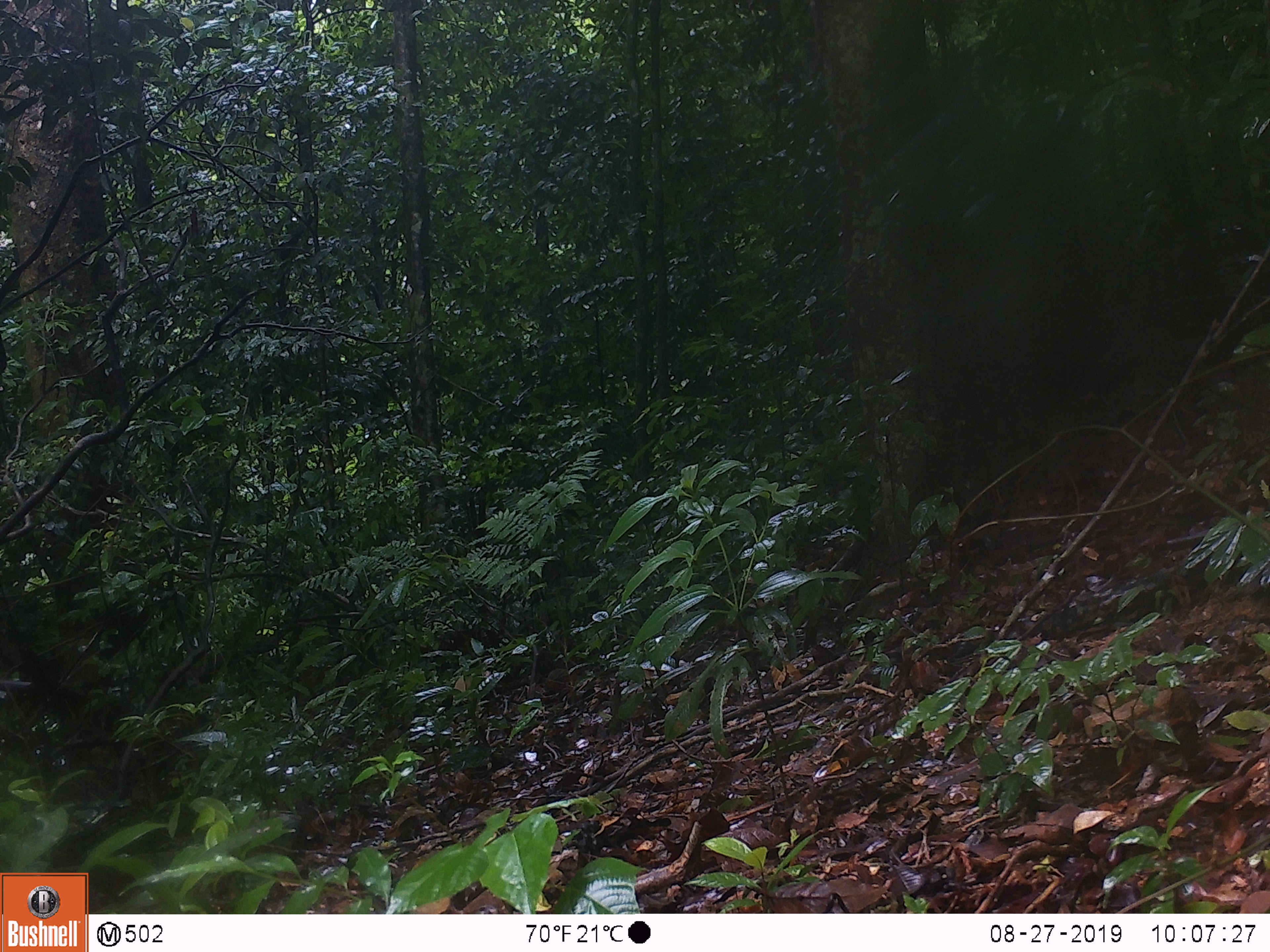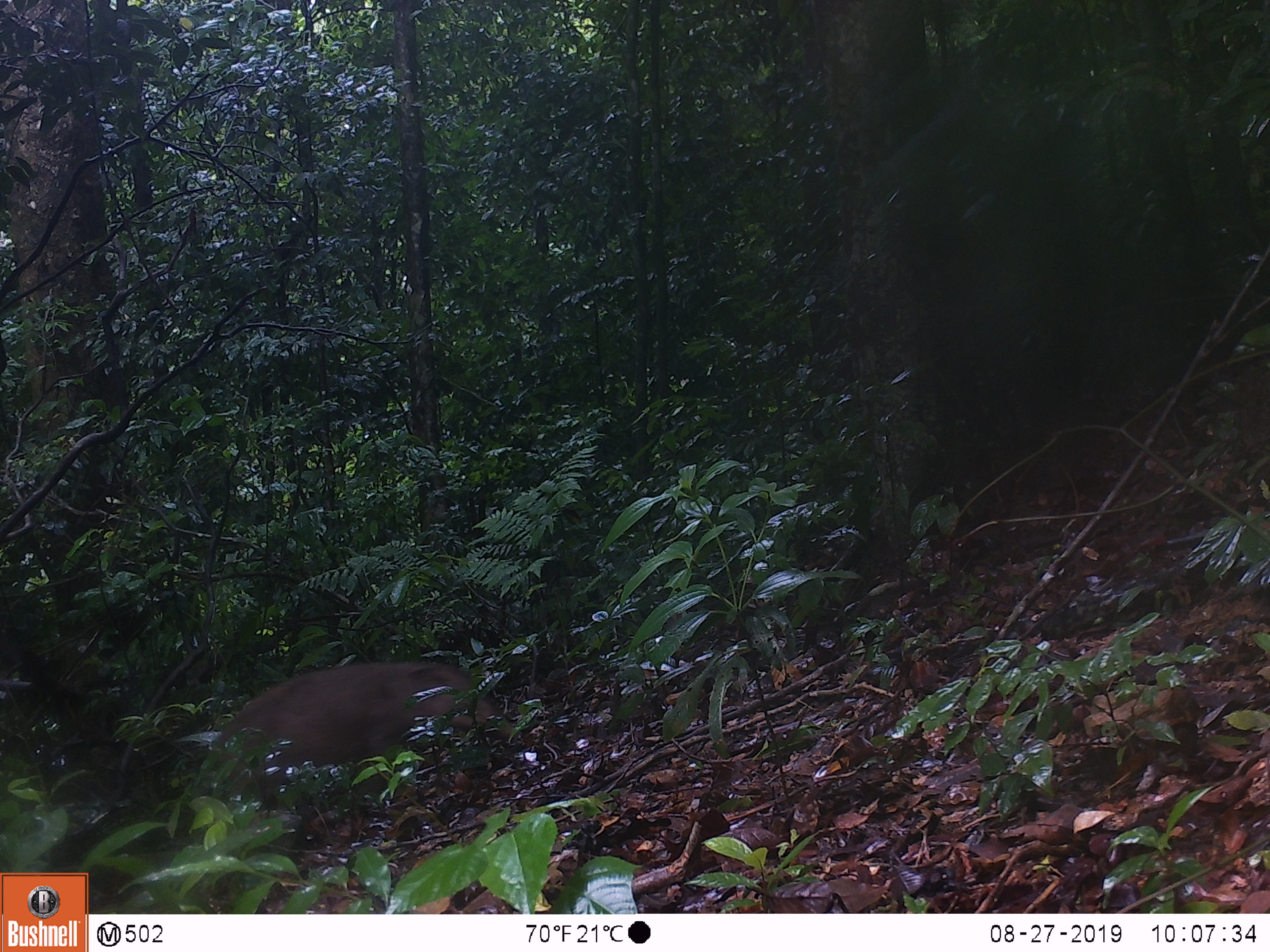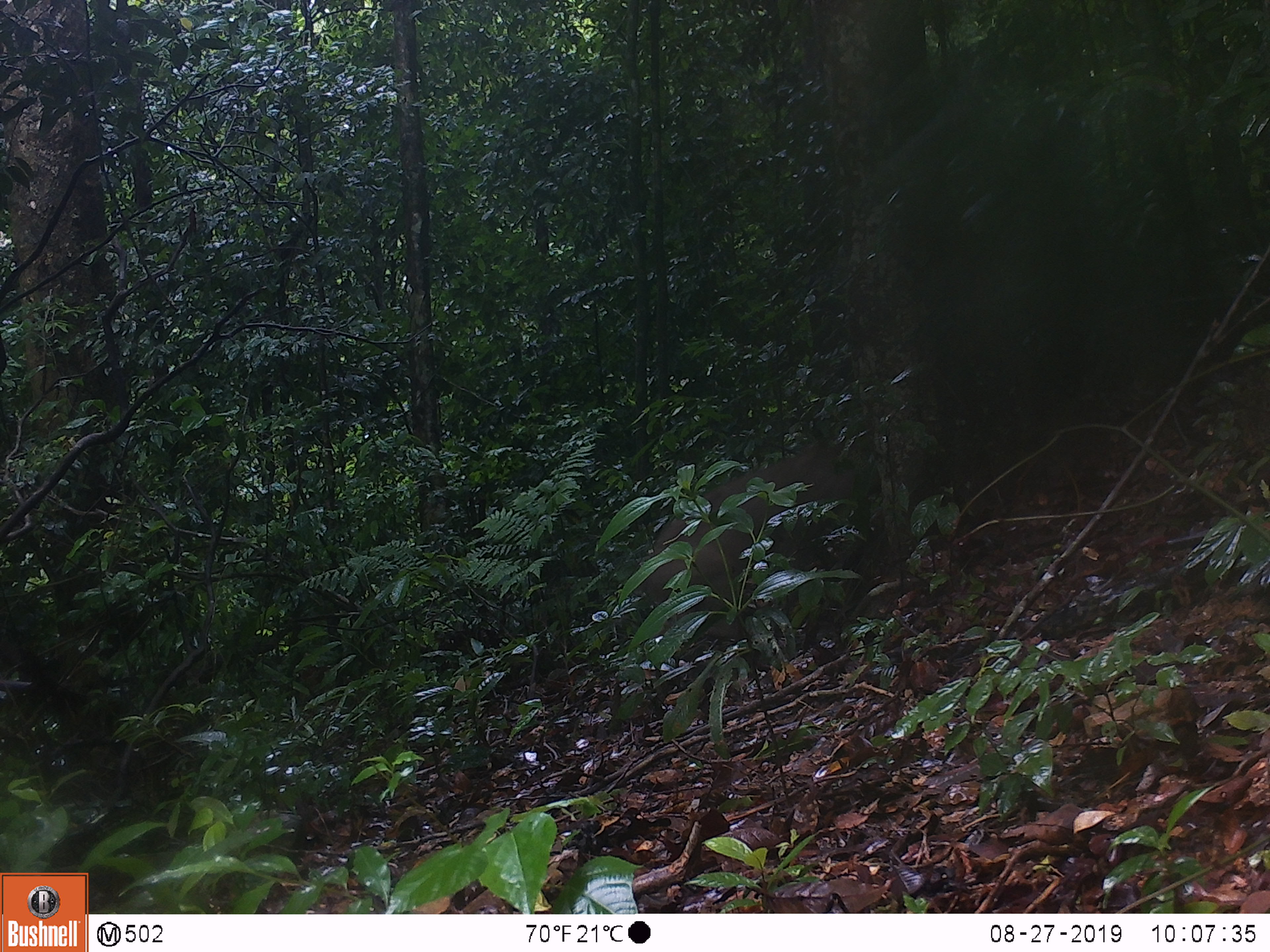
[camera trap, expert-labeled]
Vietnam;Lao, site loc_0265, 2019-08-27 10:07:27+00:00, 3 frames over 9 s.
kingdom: Animalia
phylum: Chordata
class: Mammalia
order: Artiodactyla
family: Suidae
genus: Sus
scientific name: Sus scrofa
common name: eurasian wild pig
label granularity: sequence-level